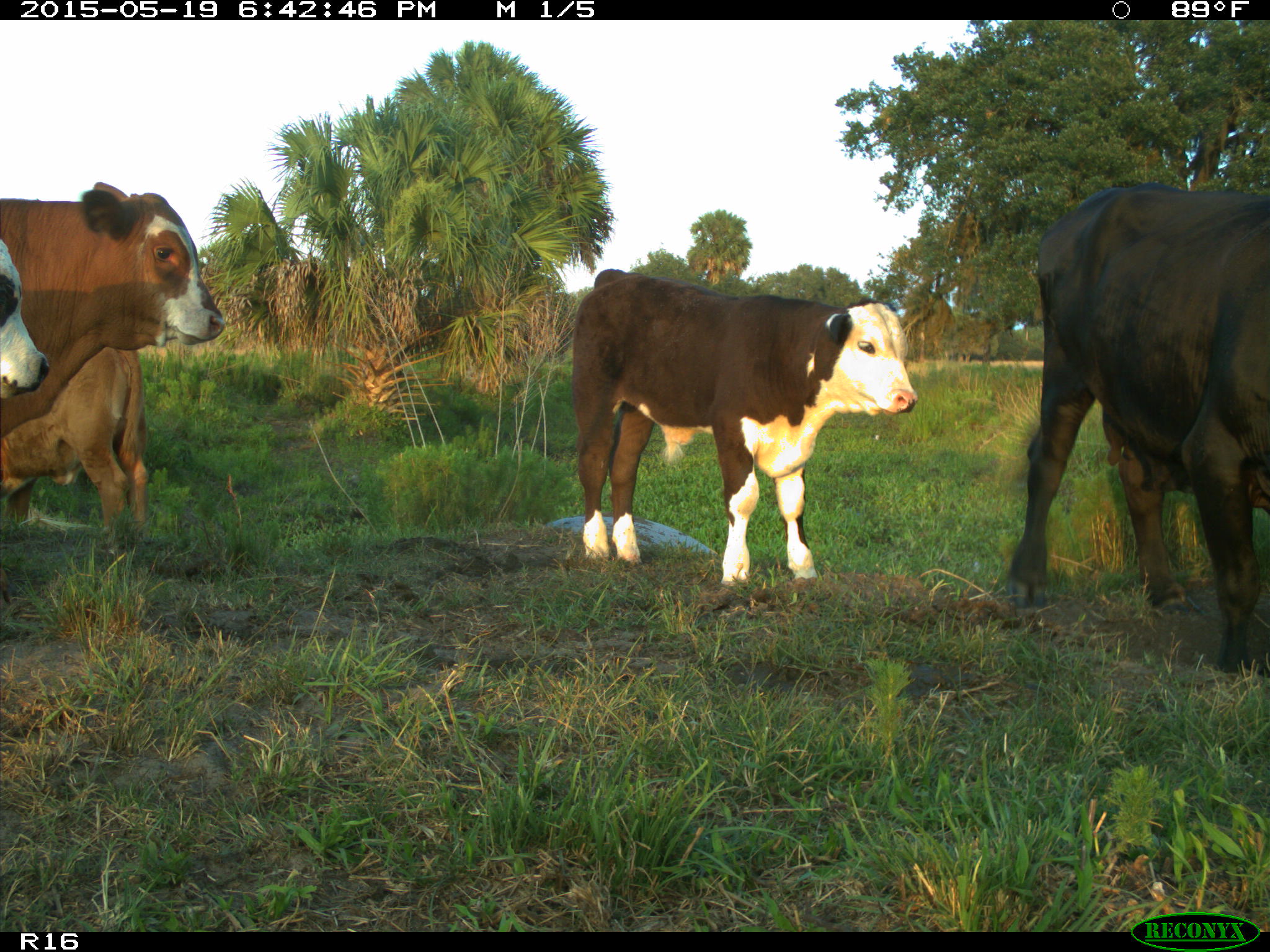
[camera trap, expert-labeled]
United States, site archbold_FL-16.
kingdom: Animalia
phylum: Chordata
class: Mammalia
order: Artiodactyla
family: Bovidae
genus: Bos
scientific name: Bos taurus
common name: domestic cow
Bos taurus (domestic cow).